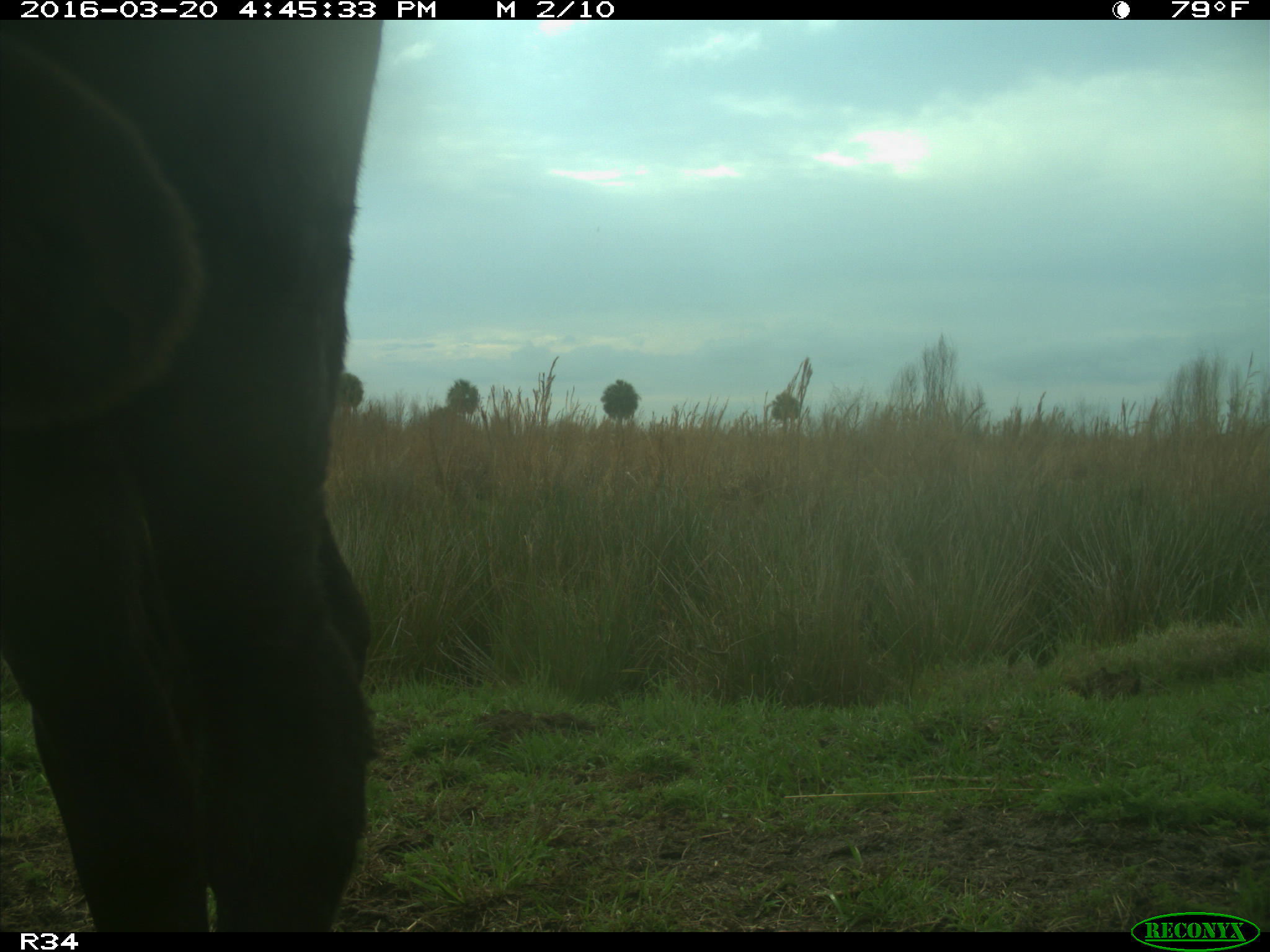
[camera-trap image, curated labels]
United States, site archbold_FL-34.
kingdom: Animalia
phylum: Chordata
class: Mammalia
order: Artiodactyla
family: Bovidae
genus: Bos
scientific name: Bos taurus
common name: domestic cow